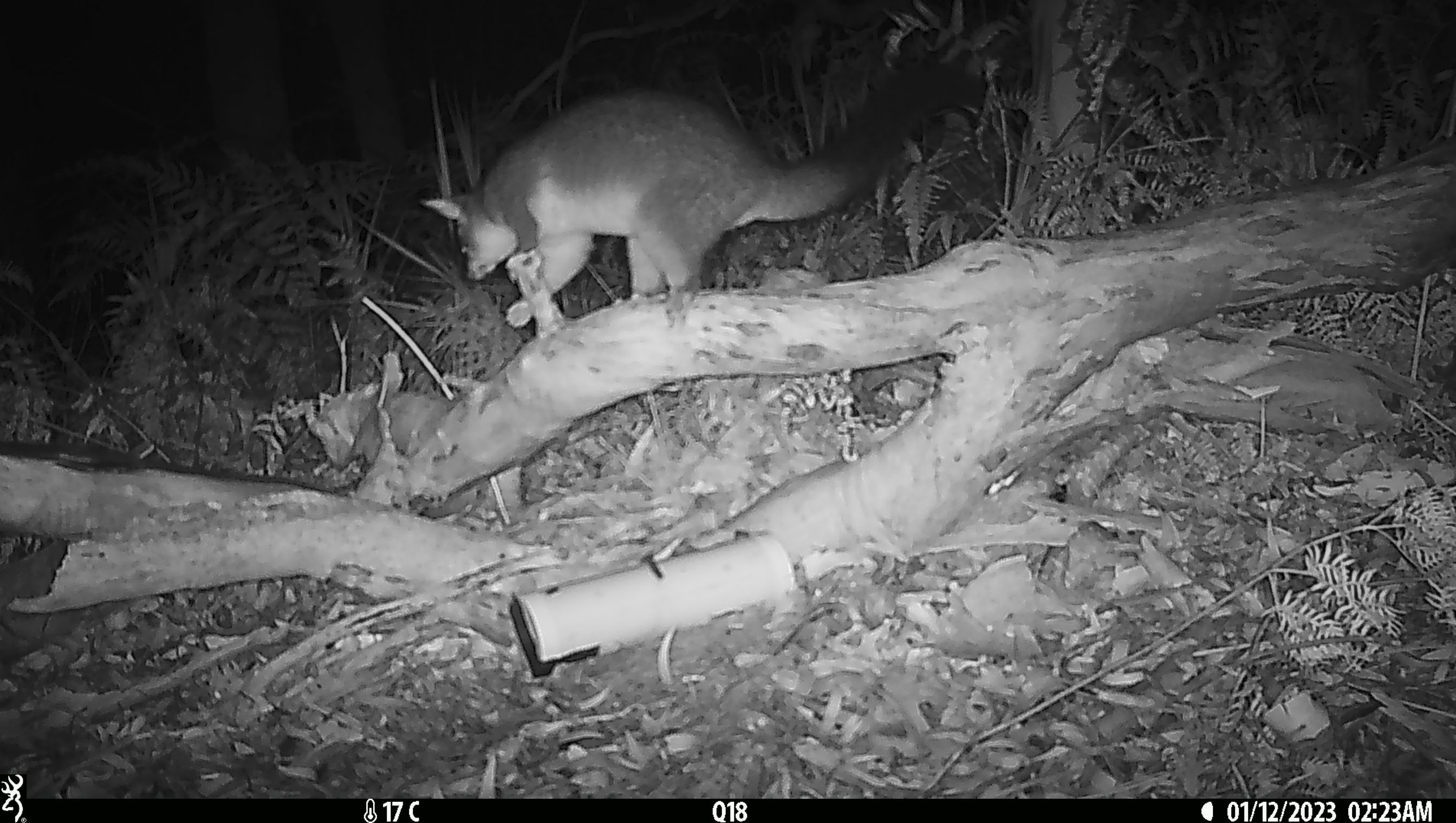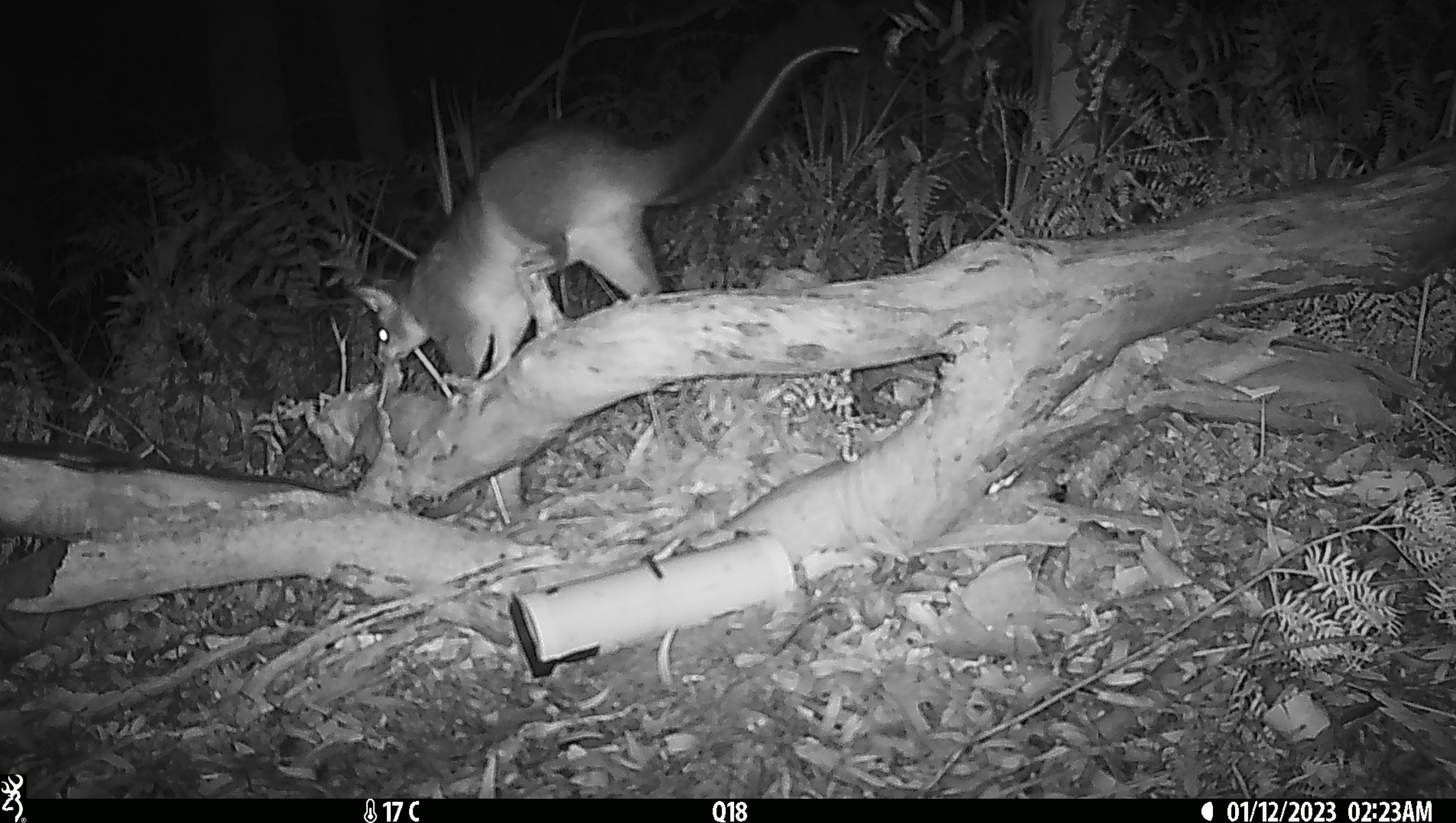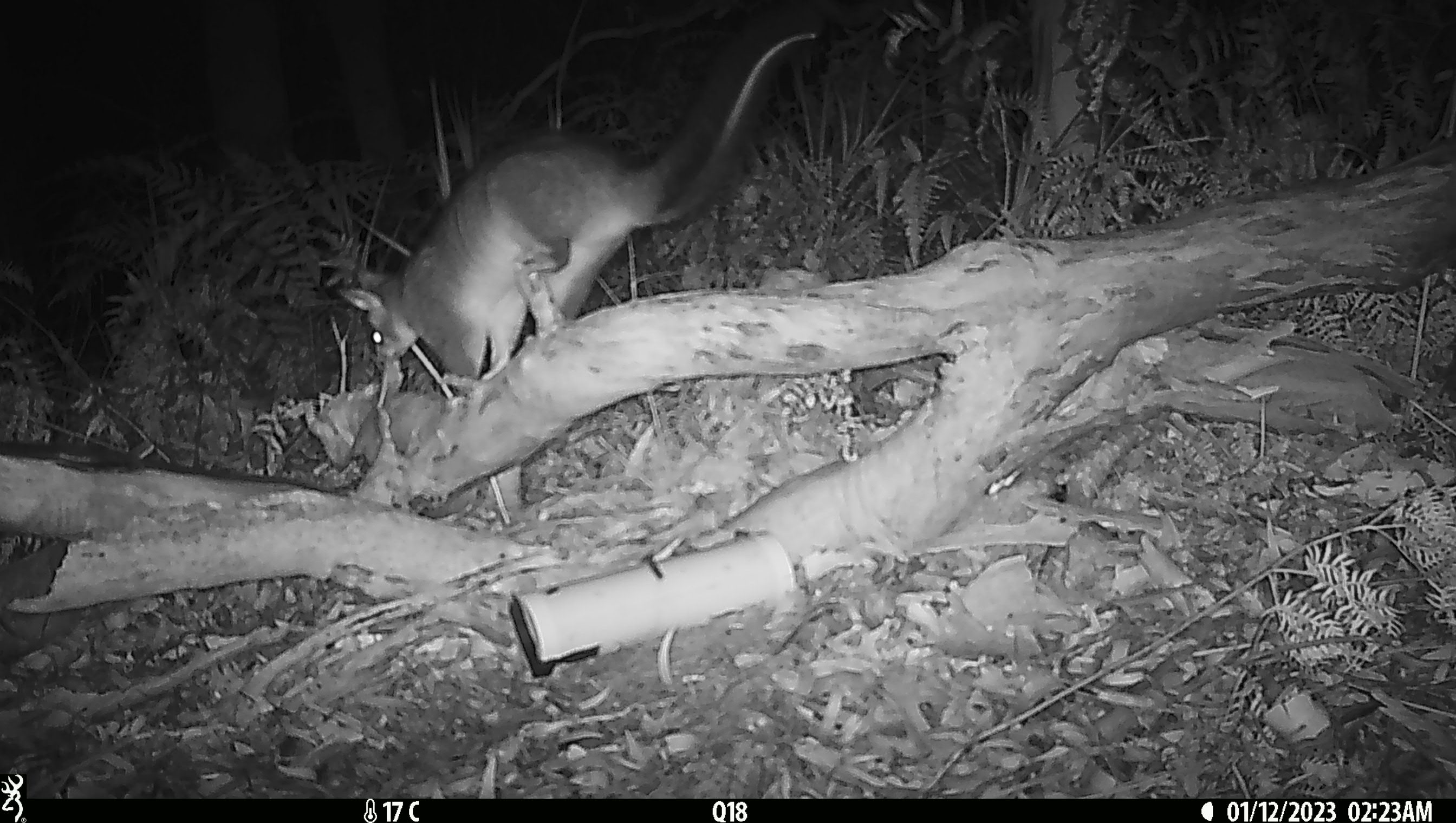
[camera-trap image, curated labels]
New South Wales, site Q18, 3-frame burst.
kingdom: Animalia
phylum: Chordata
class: Mammalia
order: Diprotodontia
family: Phalangeridae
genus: Trichosurus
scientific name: Trichosurus vulpecula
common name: common brushtail possum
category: possum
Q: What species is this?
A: Possum (common brushtail possum) (Trichosurus vulpecula).